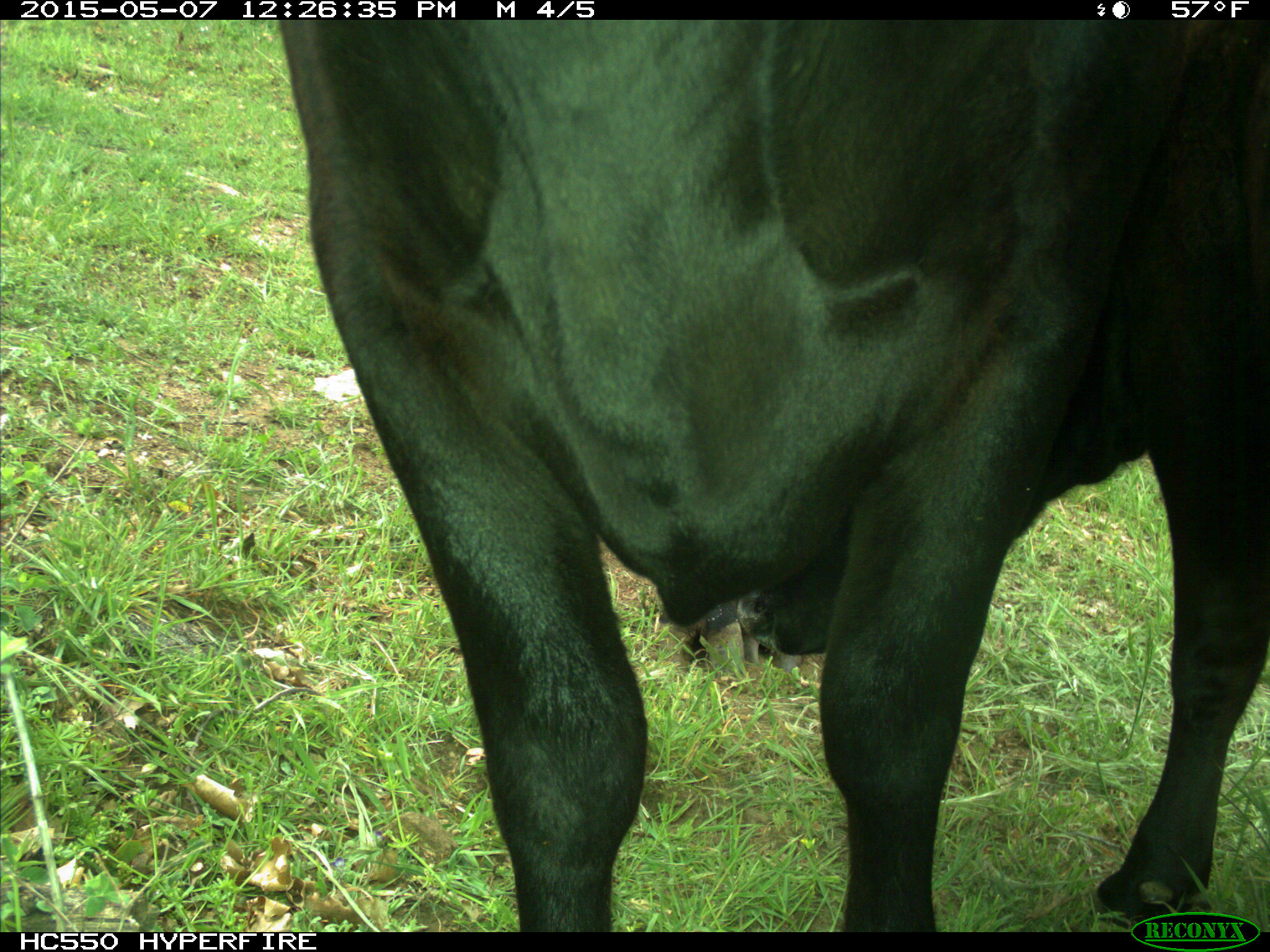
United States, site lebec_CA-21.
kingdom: Animalia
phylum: Chordata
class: Mammalia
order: Artiodactyla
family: Bovidae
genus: Bos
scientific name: Bos taurus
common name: domestic cow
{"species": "Bos taurus (domestic cow)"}